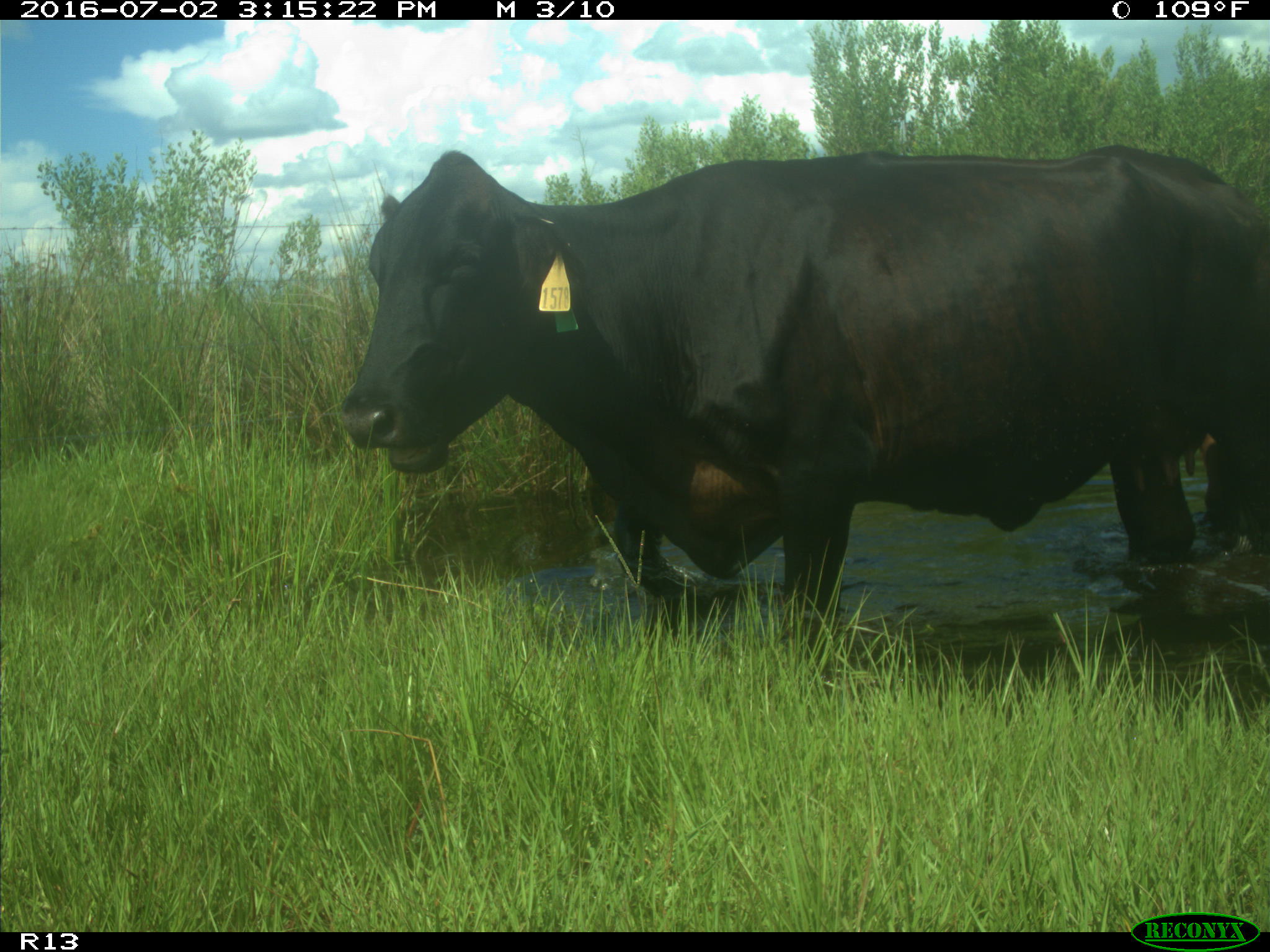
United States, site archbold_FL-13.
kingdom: Animalia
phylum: Chordata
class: Mammalia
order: Artiodactyla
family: Bovidae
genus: Bos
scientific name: Bos taurus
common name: domestic cow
Bos taurus (domestic cow).